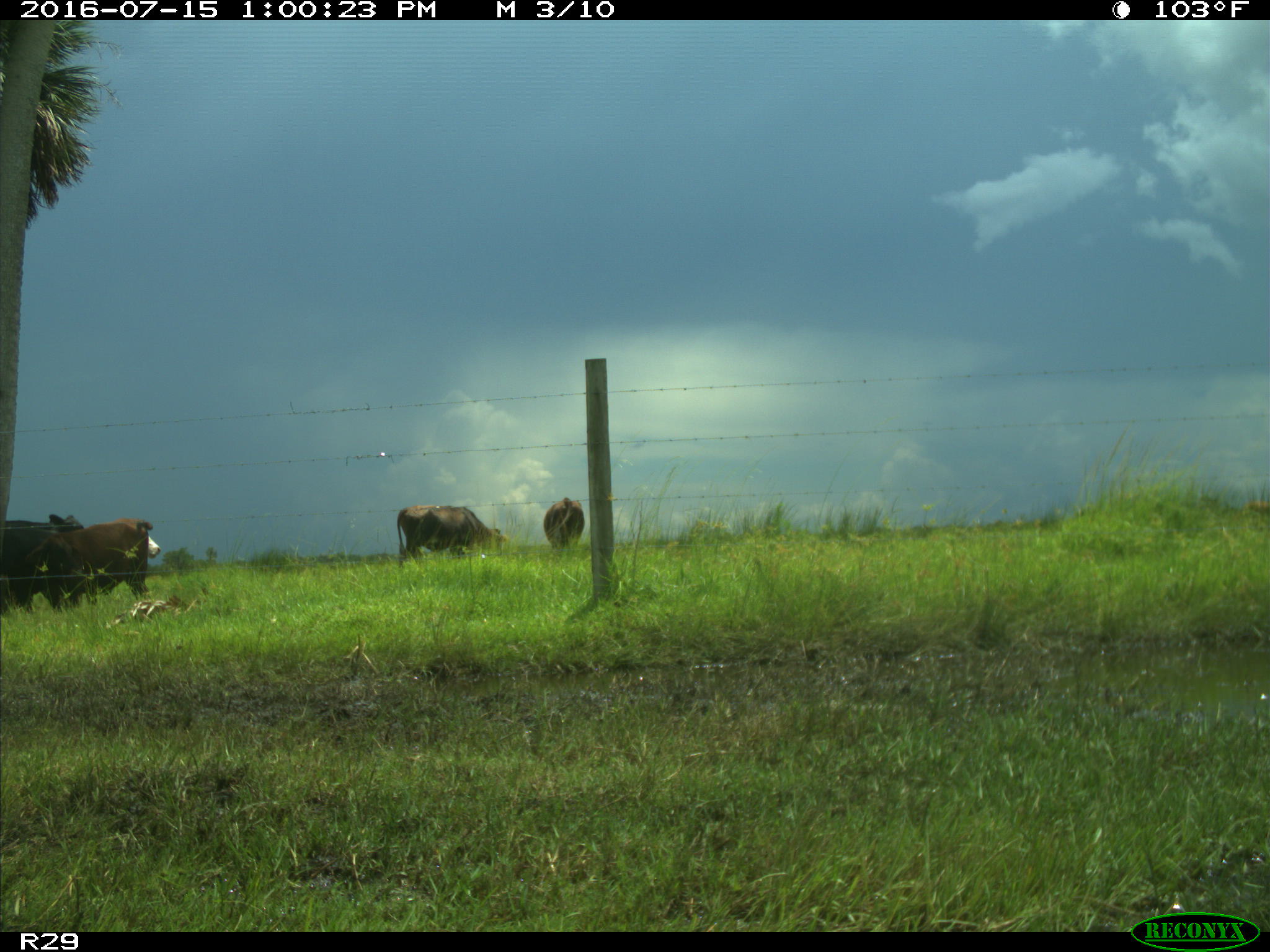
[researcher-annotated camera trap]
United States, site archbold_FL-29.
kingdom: Animalia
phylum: Chordata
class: Mammalia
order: Artiodactyla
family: Bovidae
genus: Bos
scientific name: Bos taurus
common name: domestic cow